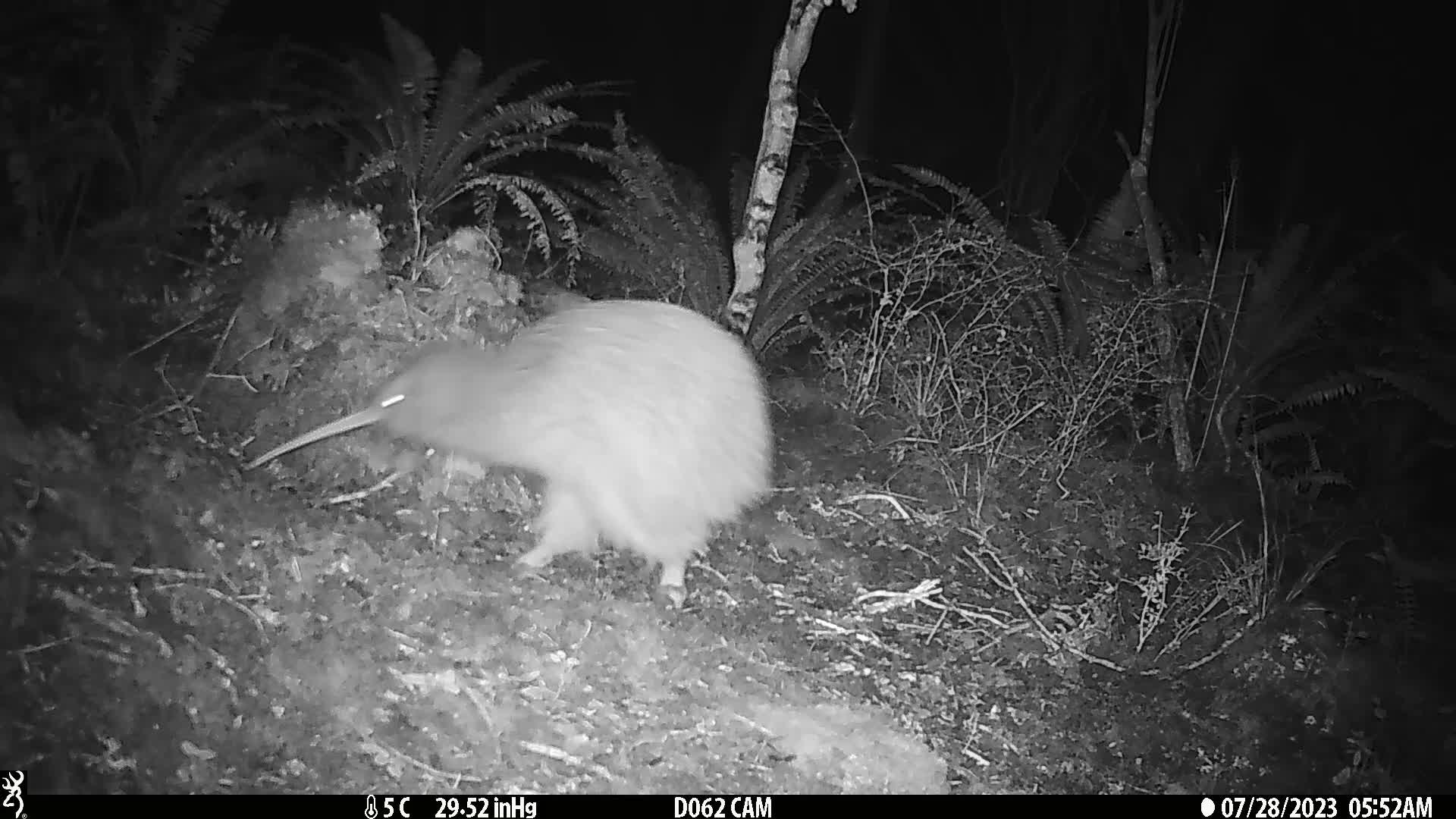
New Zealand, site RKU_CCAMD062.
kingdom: Animalia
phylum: Chordata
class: Aves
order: Apterygiformes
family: Apterygidae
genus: Apteryx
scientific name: Apteryx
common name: kiwi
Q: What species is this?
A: Kiwi (Apteryx).